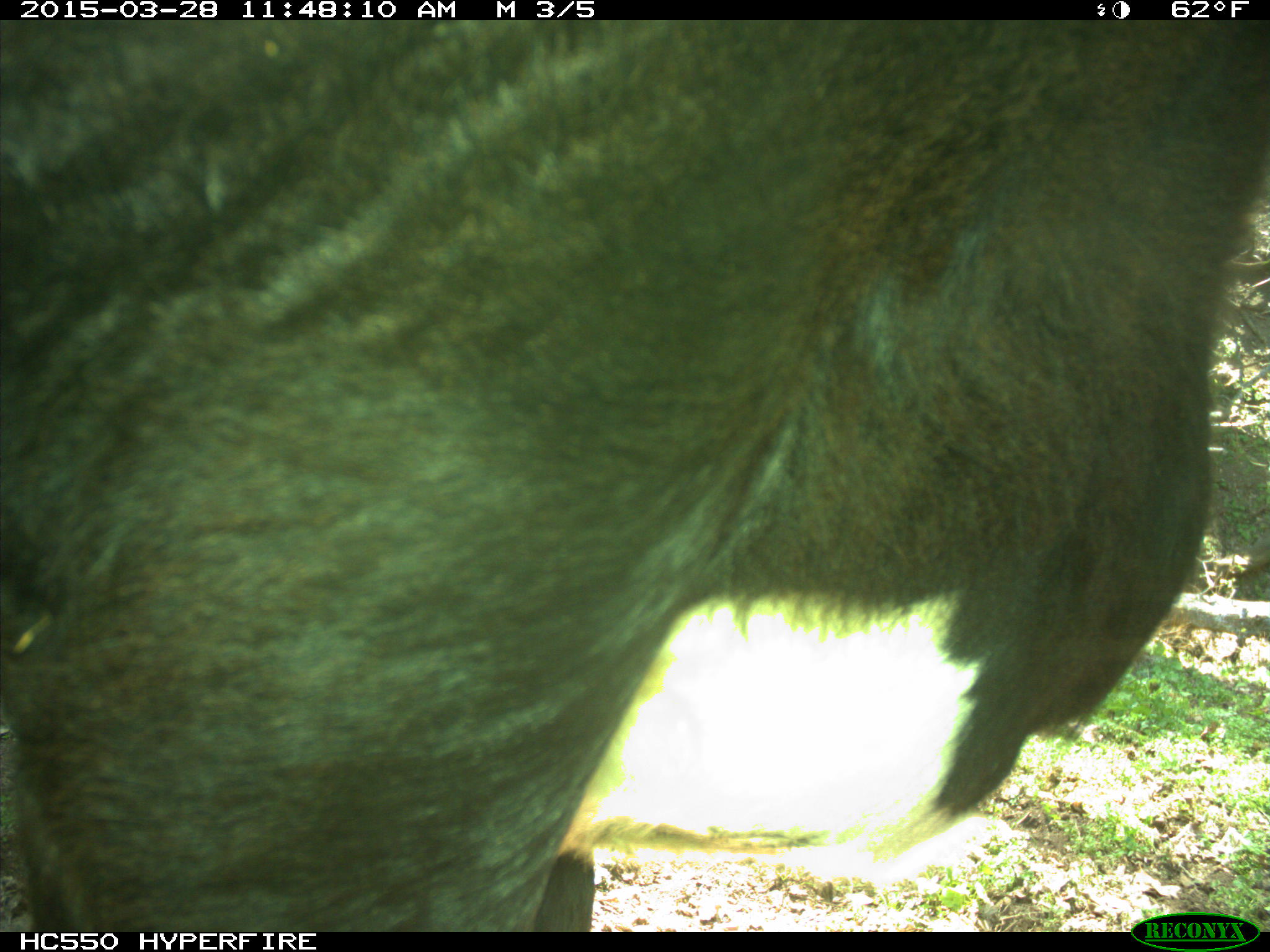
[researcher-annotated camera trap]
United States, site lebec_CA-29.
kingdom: Animalia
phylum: Chordata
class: Mammalia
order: Artiodactyla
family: Bovidae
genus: Bos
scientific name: Bos taurus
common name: domestic cow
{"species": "Bos taurus (domestic cow)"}